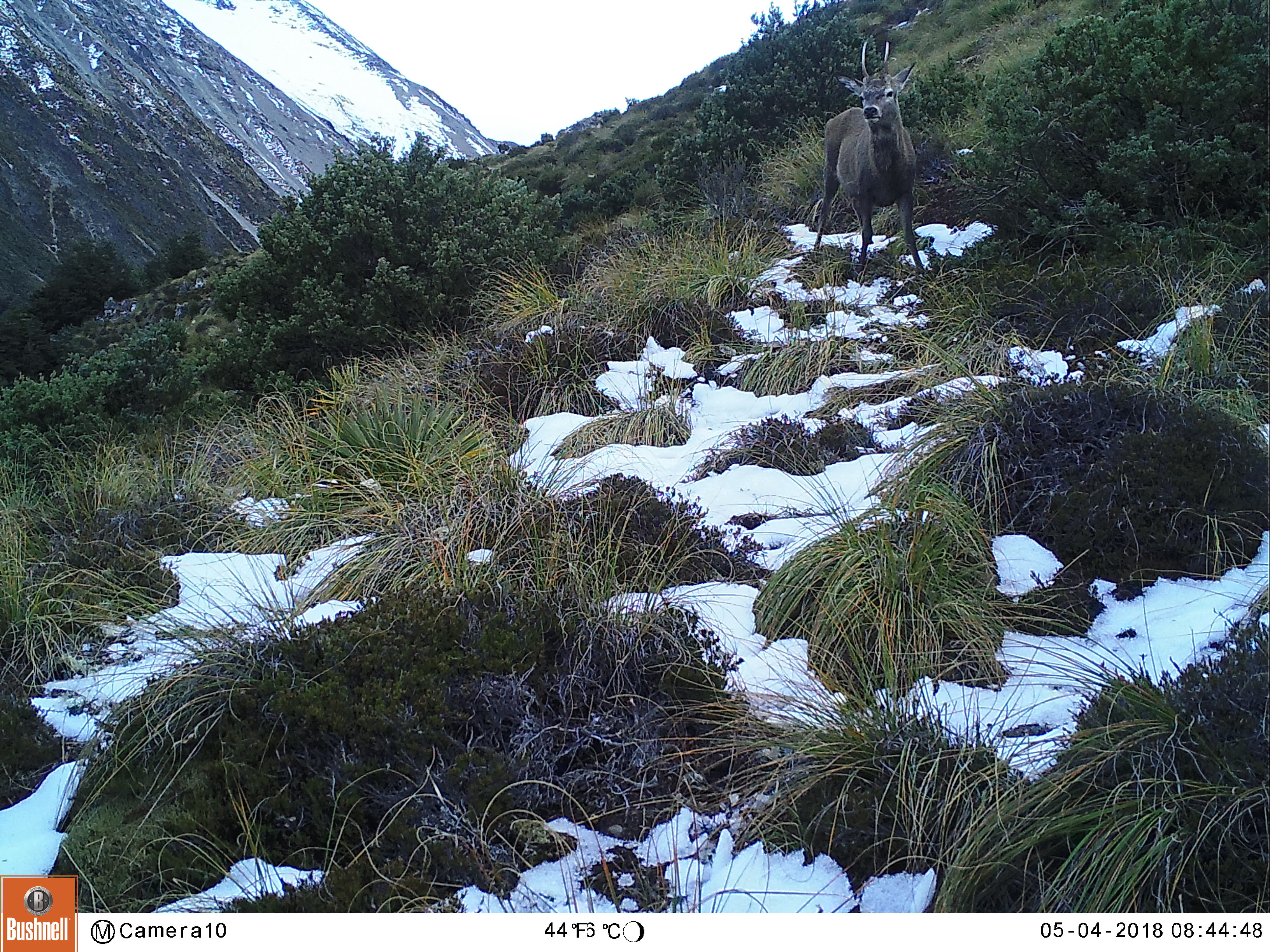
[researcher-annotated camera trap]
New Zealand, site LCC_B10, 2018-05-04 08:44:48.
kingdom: Animalia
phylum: Chordata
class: Mammalia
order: Artiodactyla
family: Cervidae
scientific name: Cervidae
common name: deer